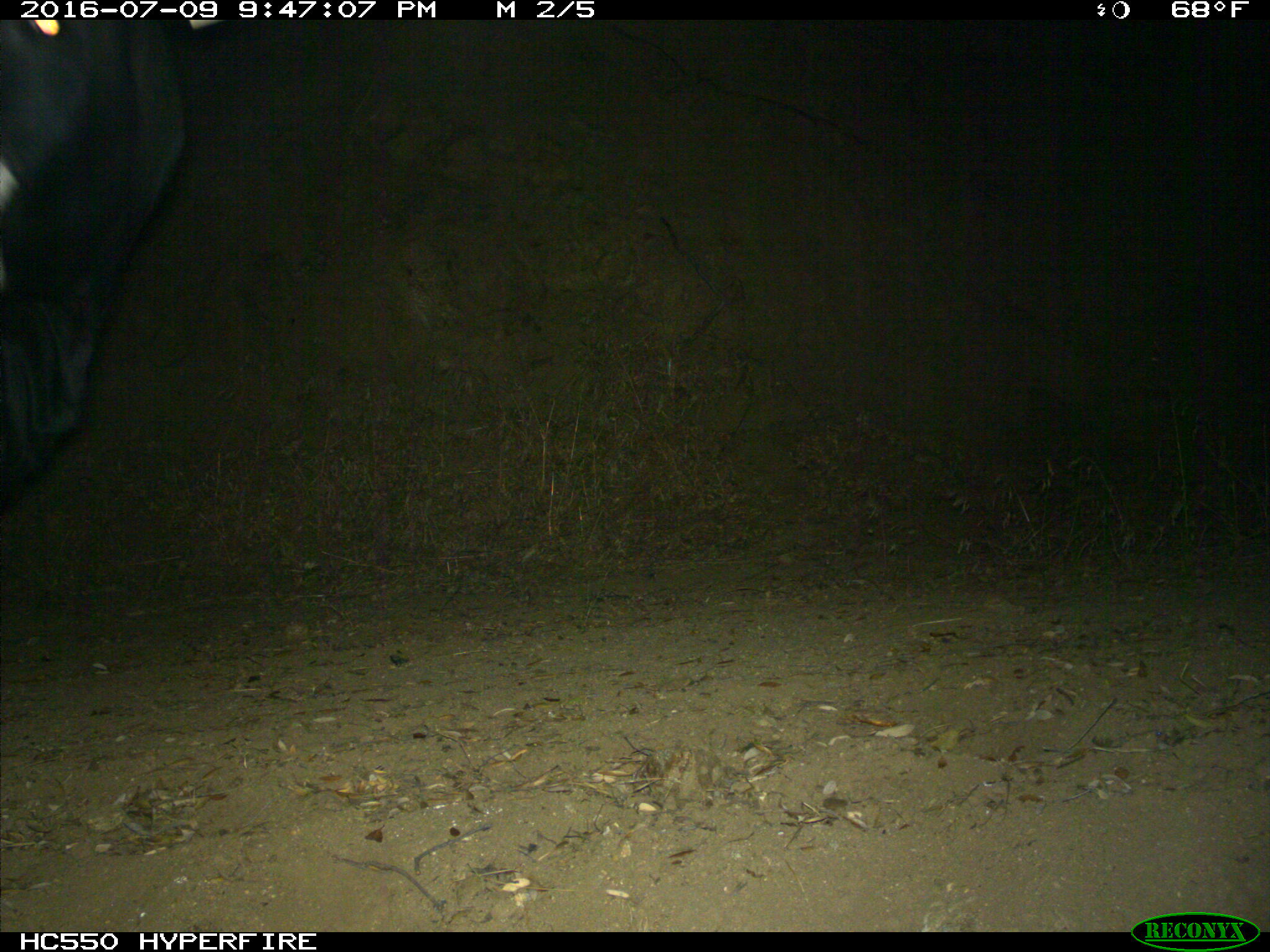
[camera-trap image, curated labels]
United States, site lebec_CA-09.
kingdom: Animalia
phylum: Chordata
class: Mammalia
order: Artiodactyla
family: Bovidae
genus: Bos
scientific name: Bos taurus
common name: domestic cow